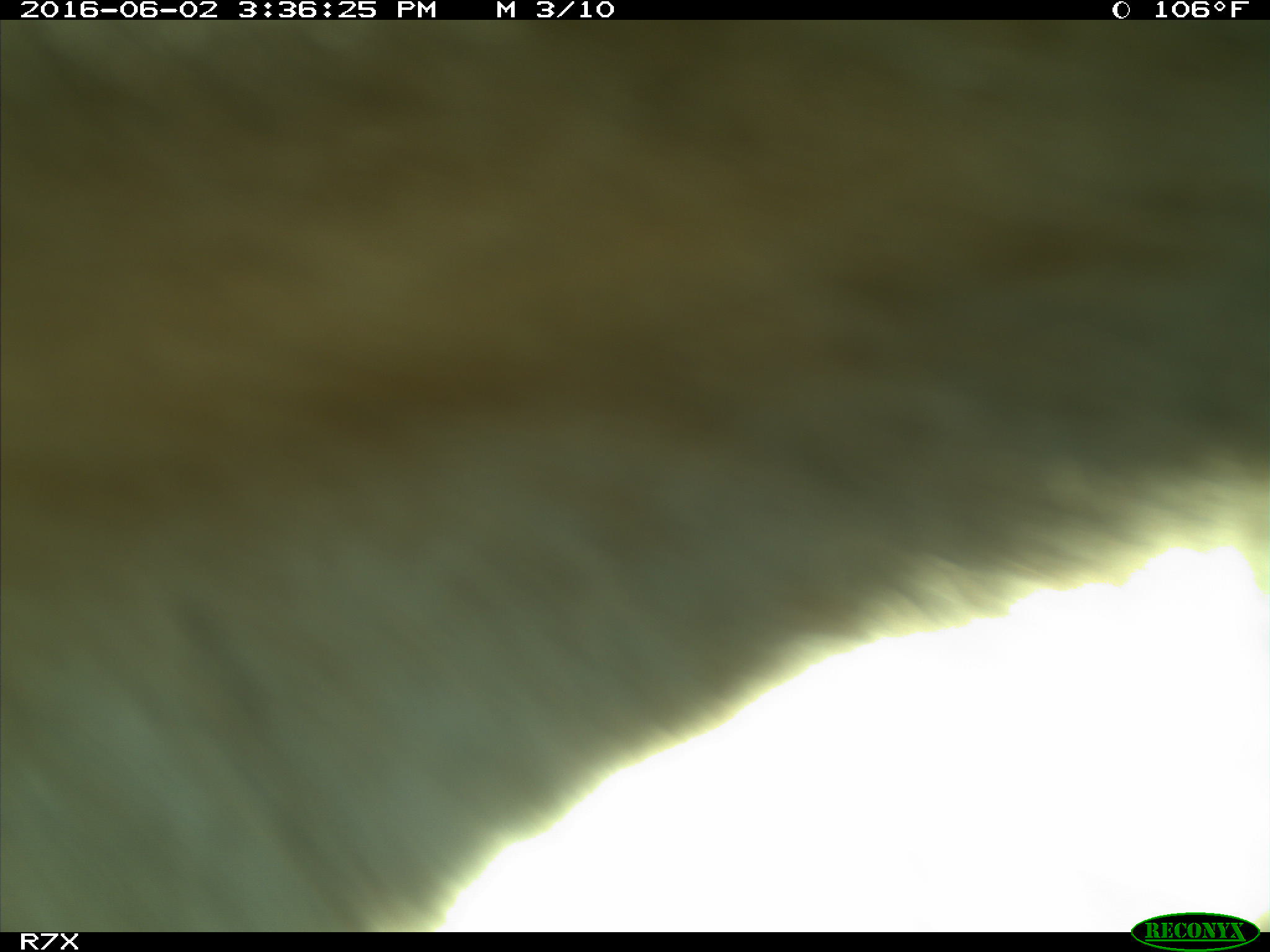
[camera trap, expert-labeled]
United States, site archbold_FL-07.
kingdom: Animalia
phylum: Chordata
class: Mammalia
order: Artiodactyla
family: Bovidae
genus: Bos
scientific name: Bos taurus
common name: domestic cow